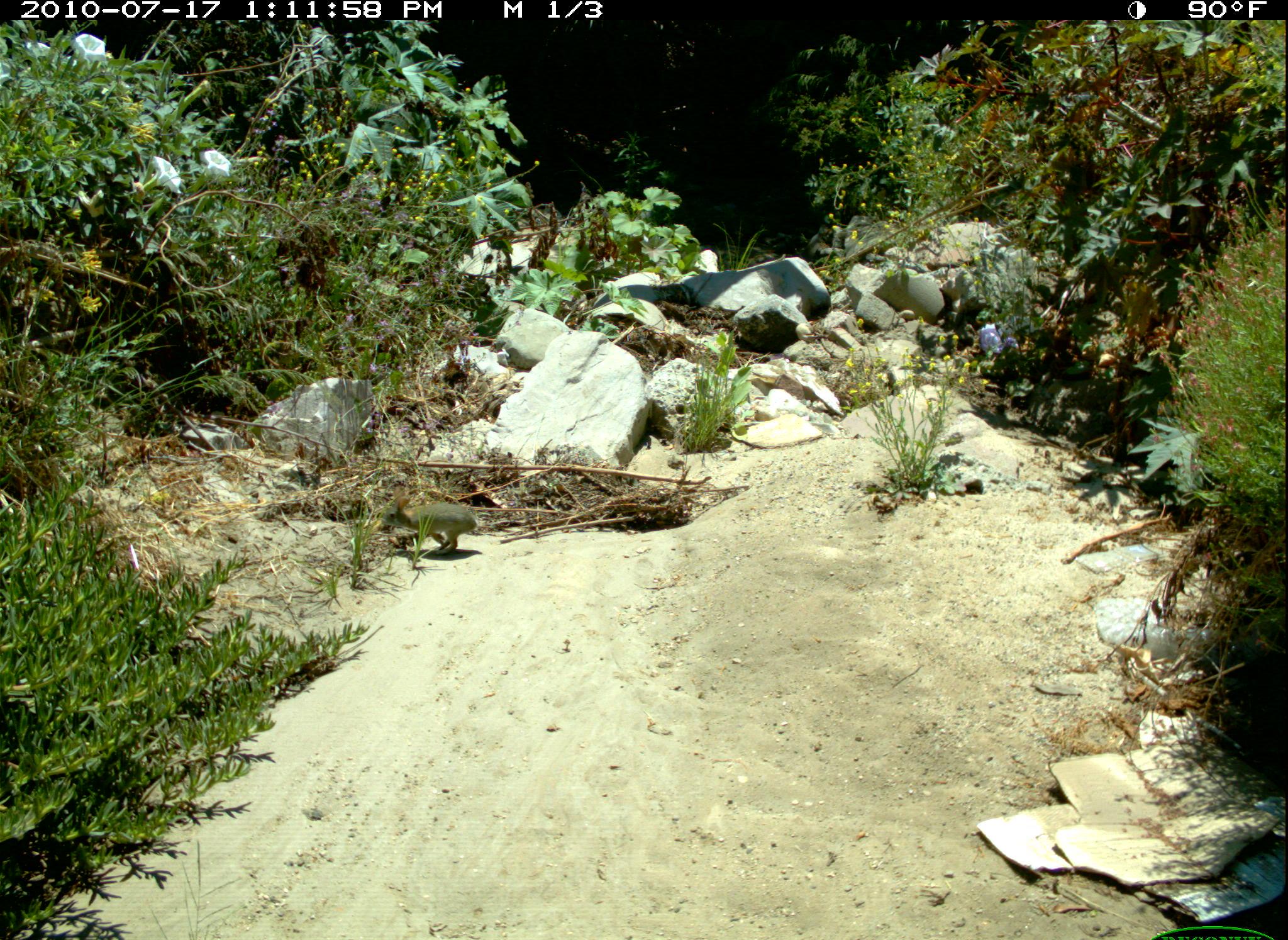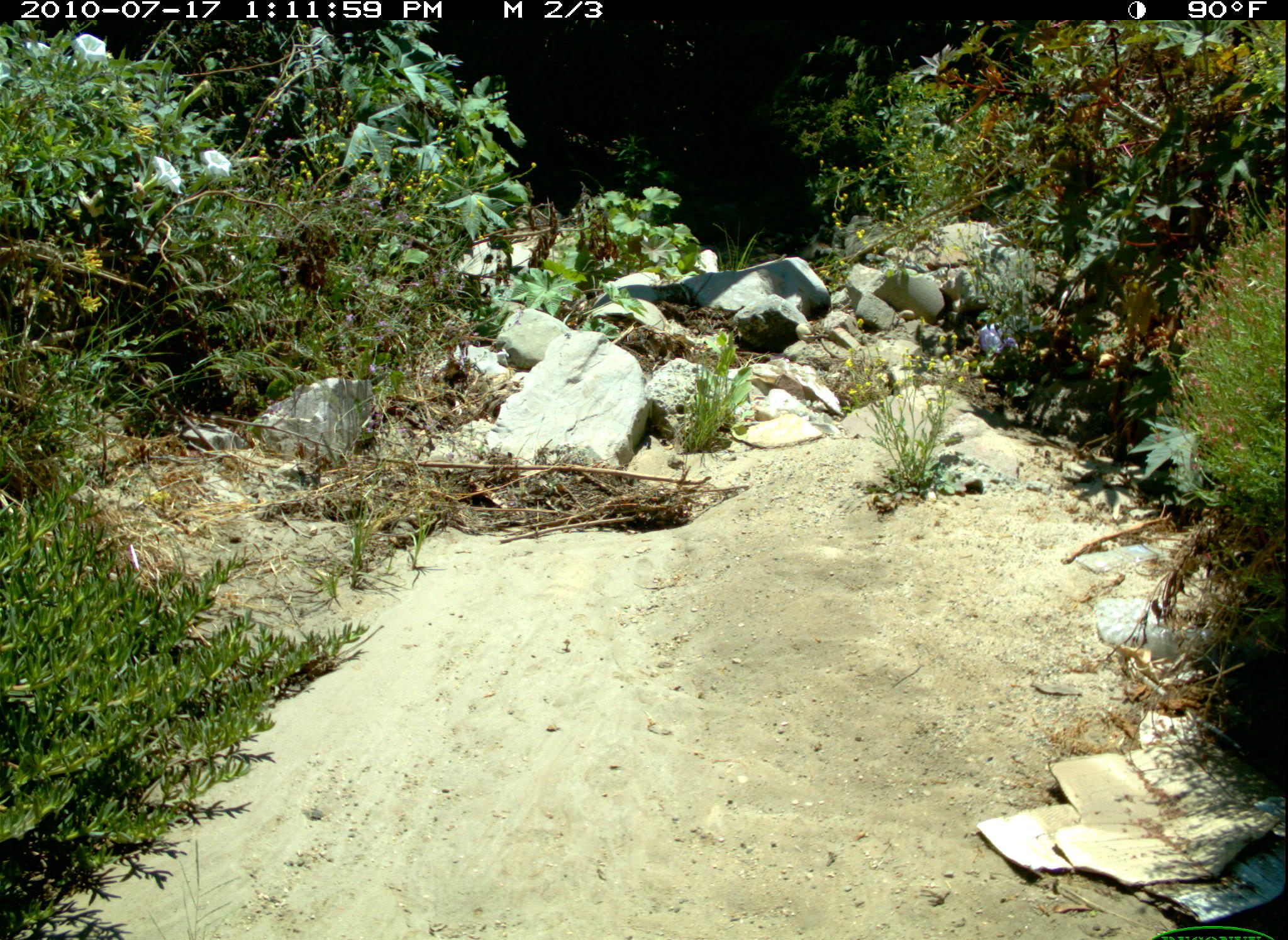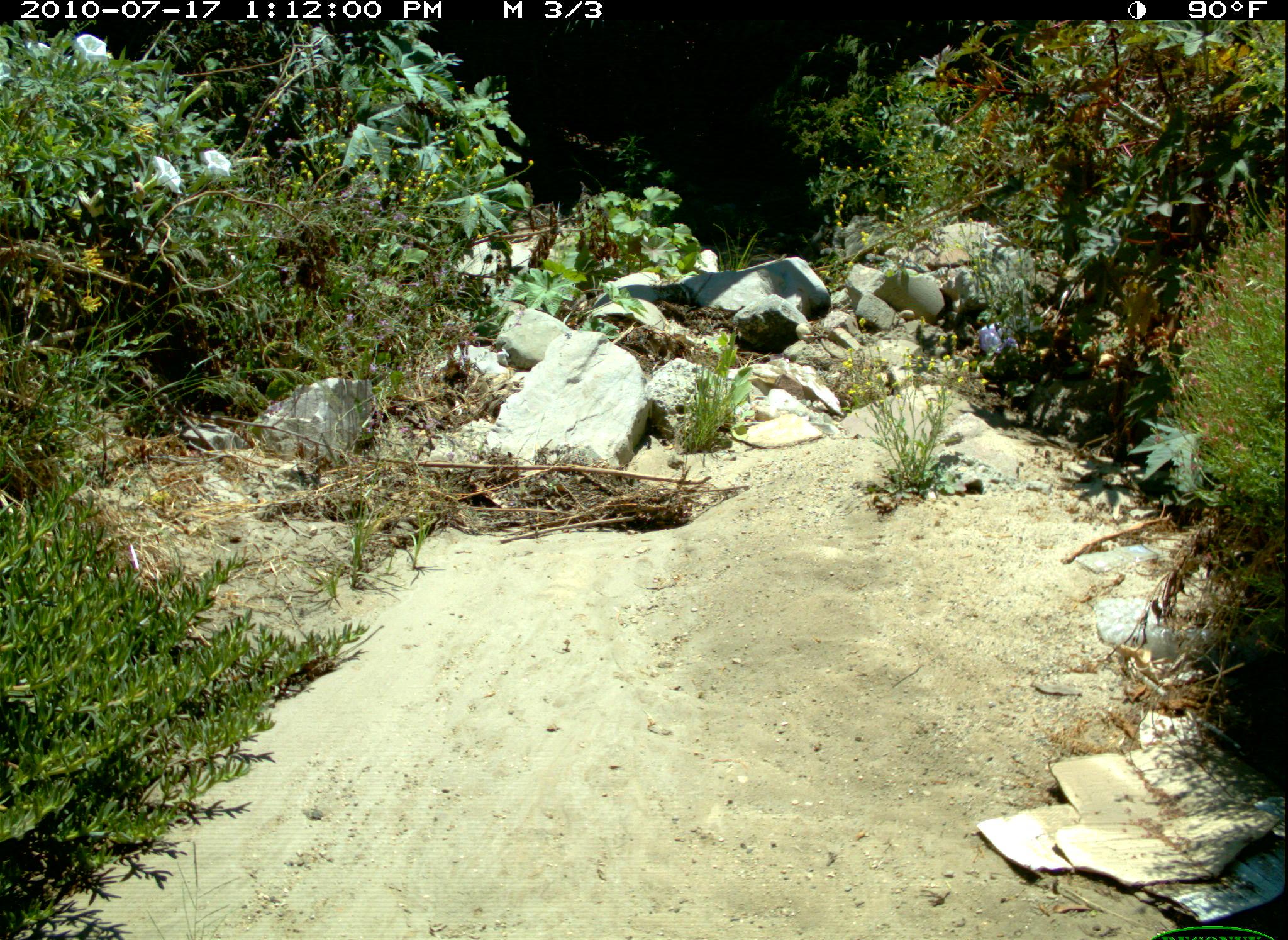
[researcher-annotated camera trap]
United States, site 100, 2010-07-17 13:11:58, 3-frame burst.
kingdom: Animalia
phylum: Chordata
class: Mammalia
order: Lagomorpha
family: Leporidae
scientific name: Leporidae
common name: rabbits and hares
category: rabbit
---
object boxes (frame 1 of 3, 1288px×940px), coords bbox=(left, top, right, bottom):
rabbit: bbox=(368, 478, 489, 573)